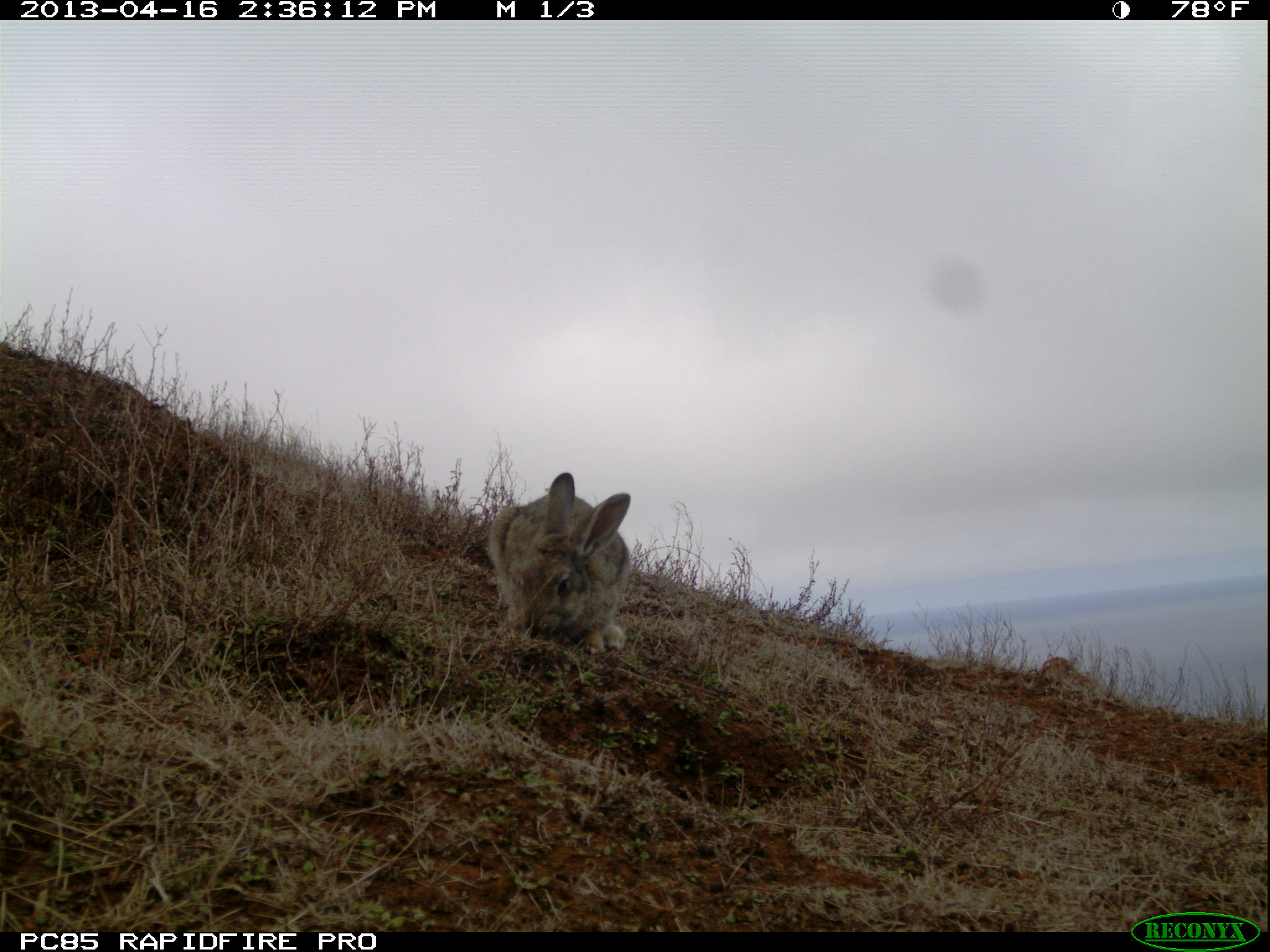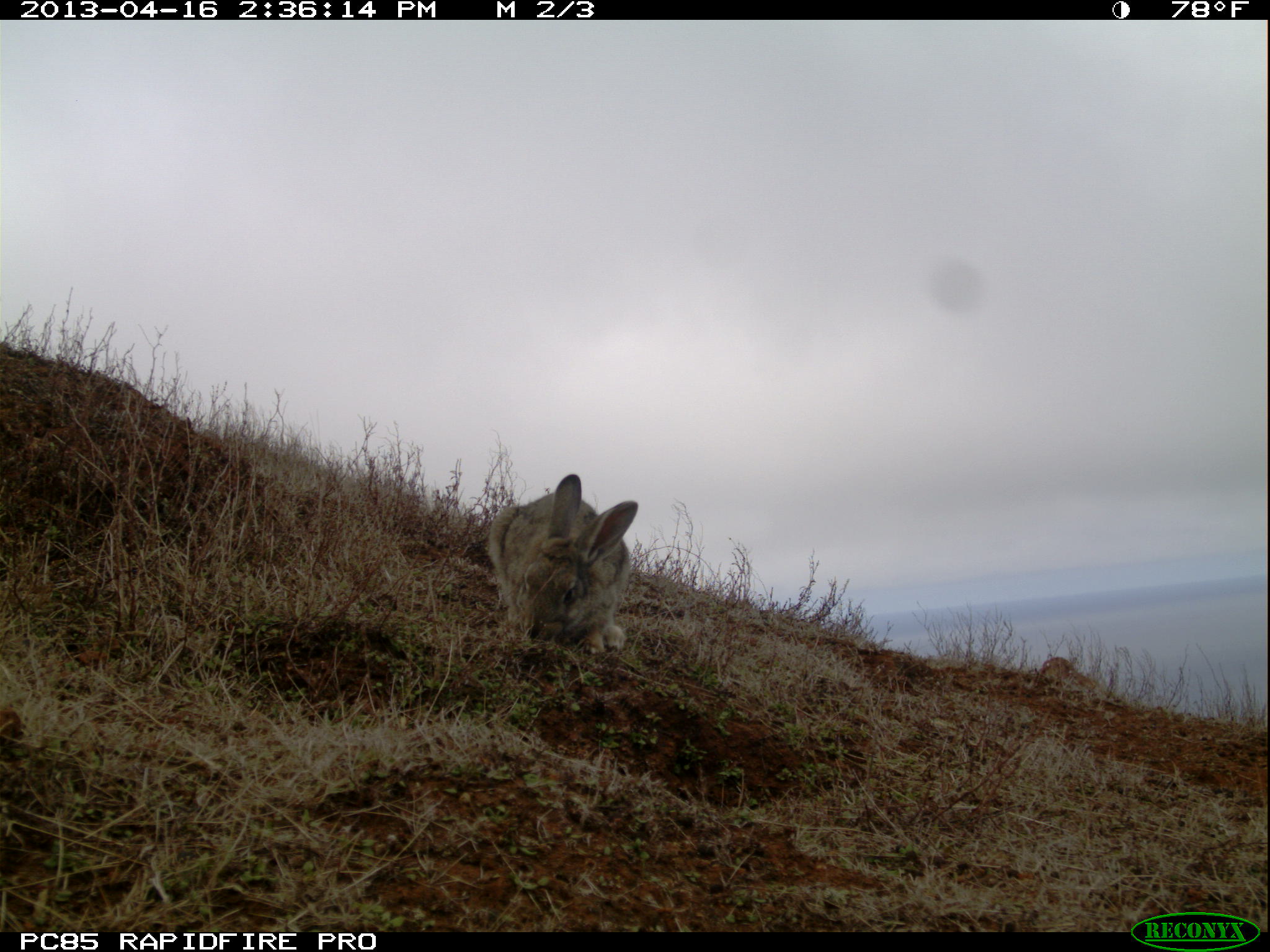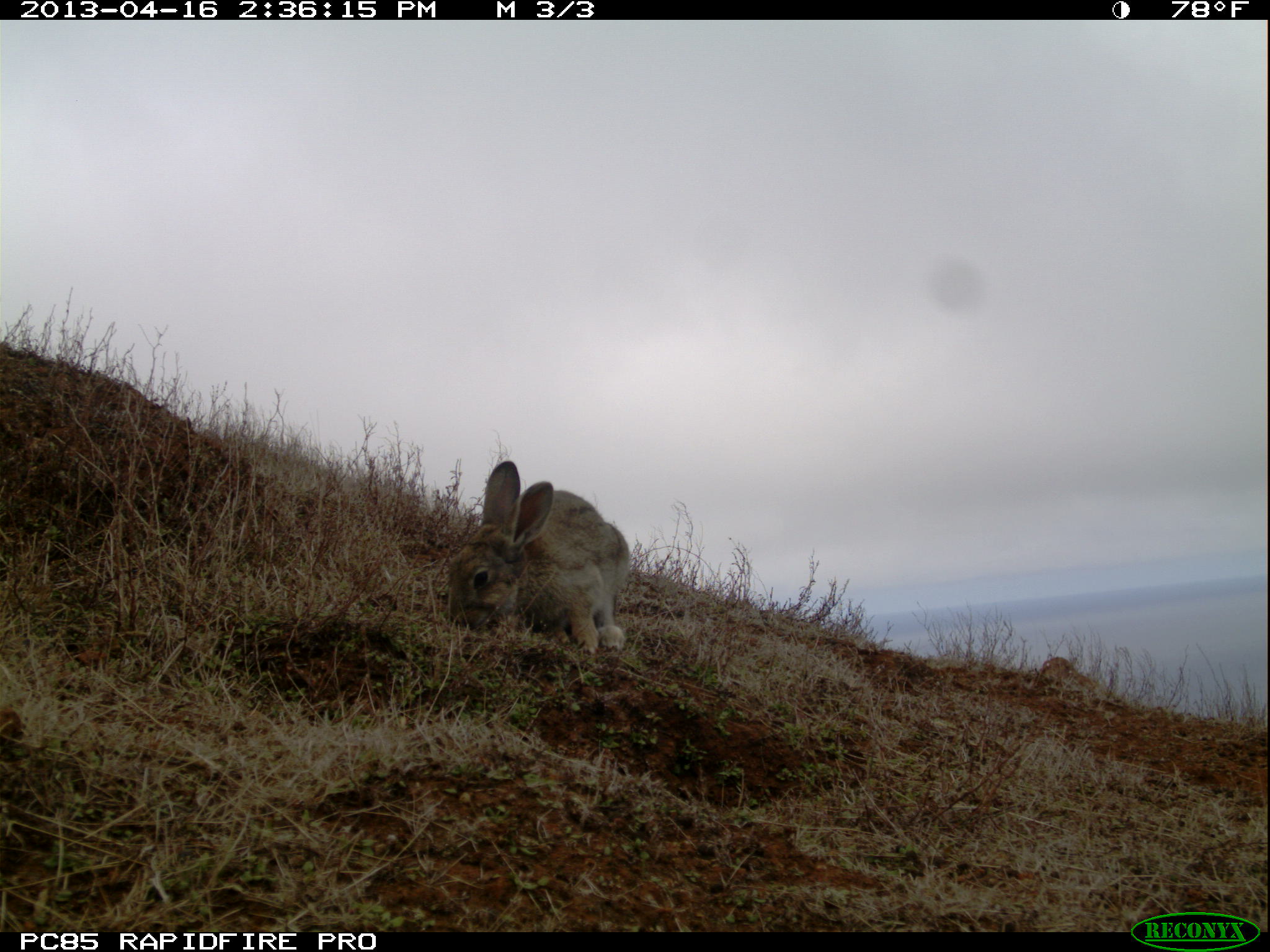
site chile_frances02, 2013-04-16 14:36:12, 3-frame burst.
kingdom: Animalia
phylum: Chordata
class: Mammalia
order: Lagomorpha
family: Leporidae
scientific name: Leporidae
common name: rabbits and hares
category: rabbit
Rabbit (rabbits and hares) (Leporidae).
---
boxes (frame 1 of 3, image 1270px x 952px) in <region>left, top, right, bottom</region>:
rabbit: <region>480, 472, 634, 658</region>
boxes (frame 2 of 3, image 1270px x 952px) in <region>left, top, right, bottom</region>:
rabbit: <region>480, 472, 639, 659</region>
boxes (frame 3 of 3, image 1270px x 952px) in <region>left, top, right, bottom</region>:
rabbit: <region>436, 456, 631, 660</region>